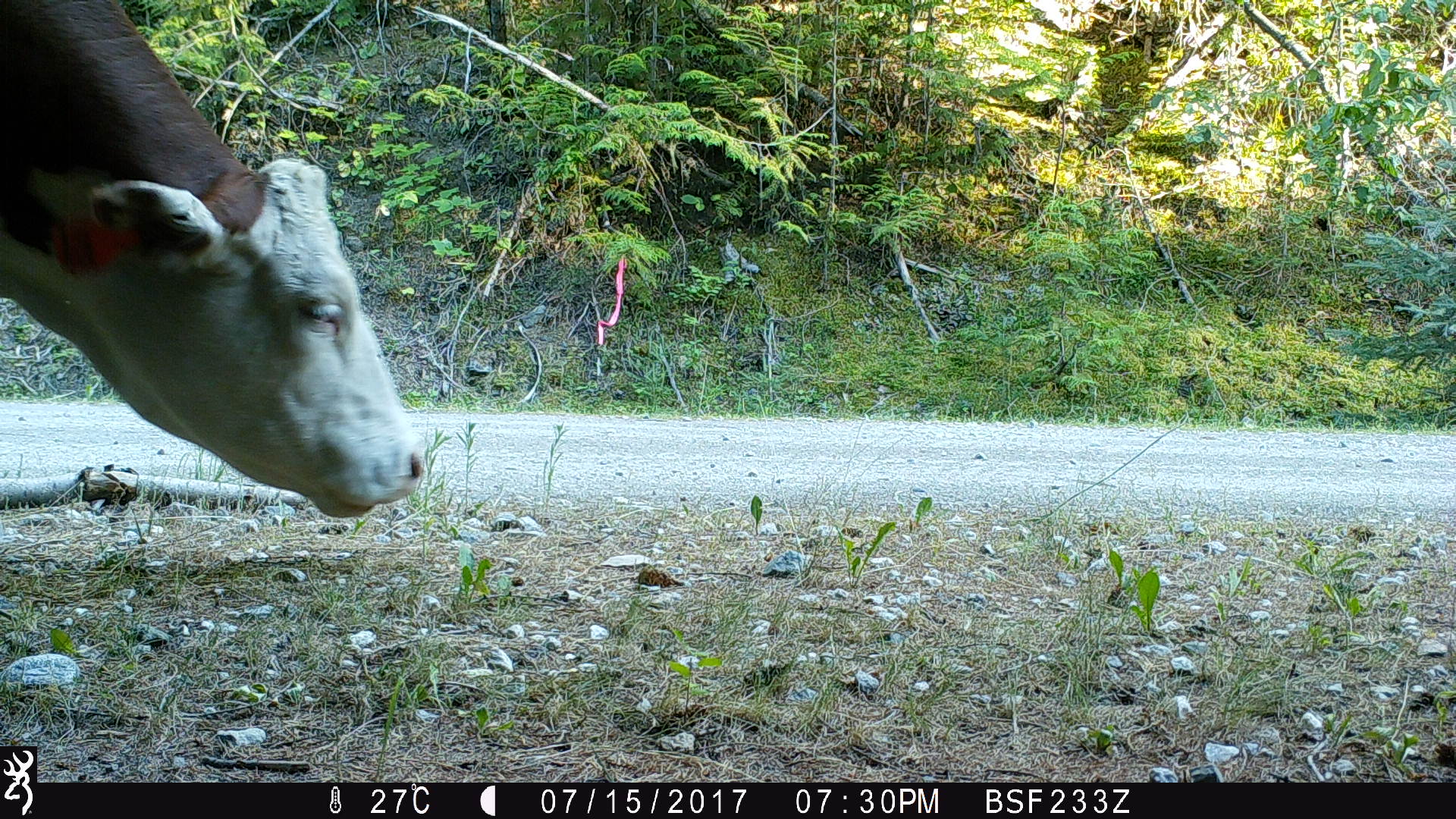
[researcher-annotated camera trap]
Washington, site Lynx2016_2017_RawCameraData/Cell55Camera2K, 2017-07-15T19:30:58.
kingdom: Animalia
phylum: Chordata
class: Mammalia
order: Artiodactyla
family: Bovidae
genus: Bos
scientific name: Bos taurus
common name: domestic cattle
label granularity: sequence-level